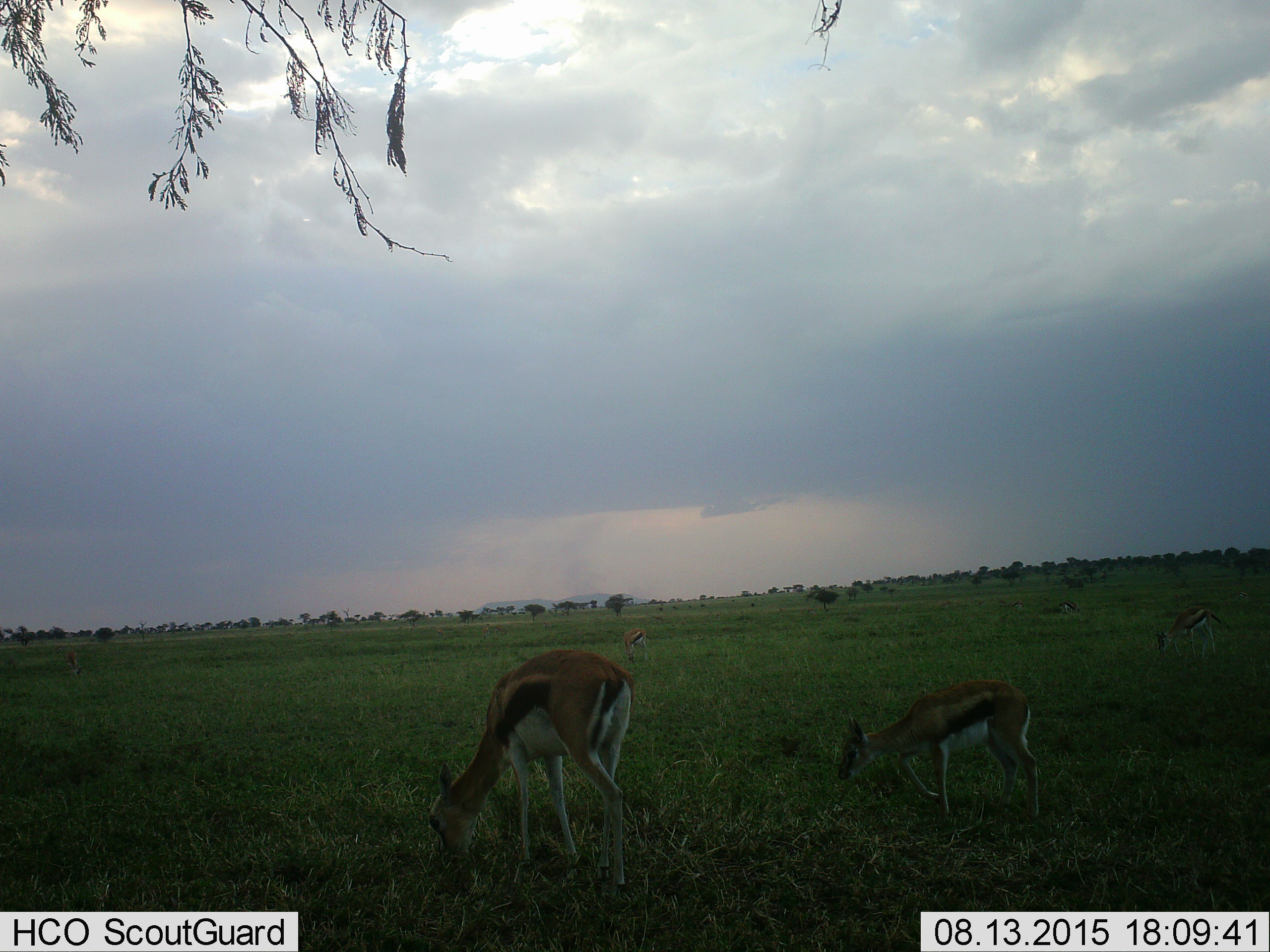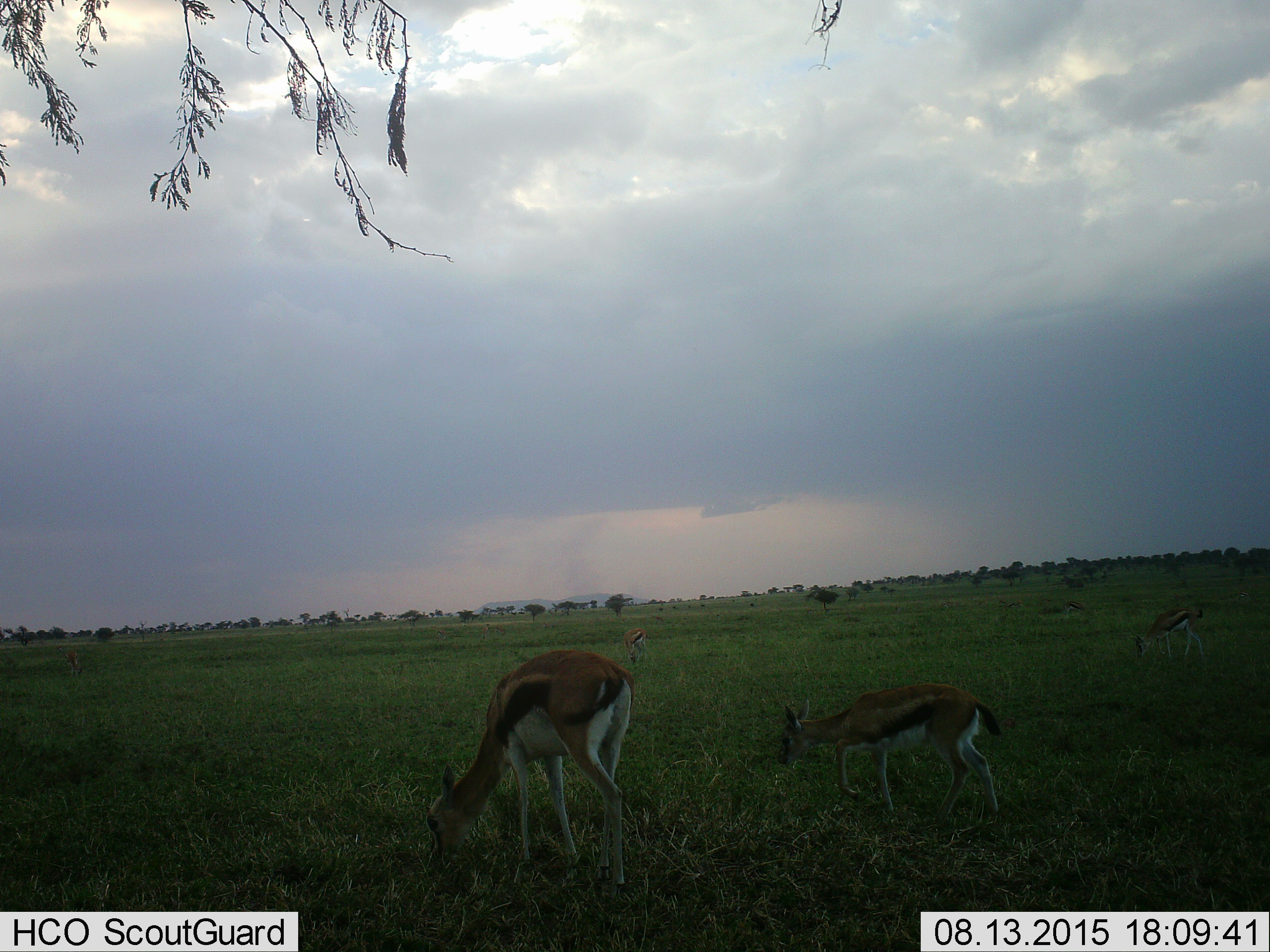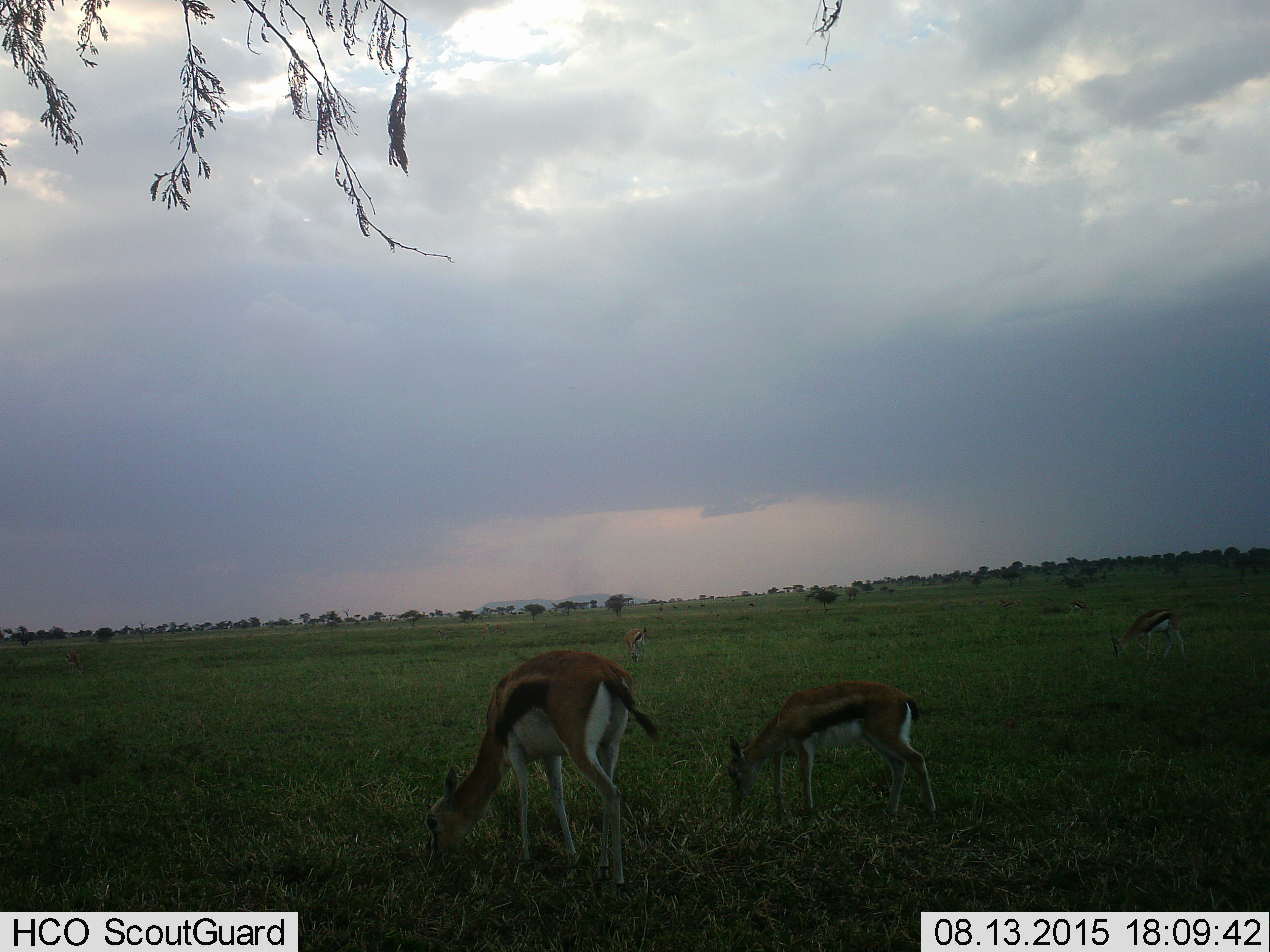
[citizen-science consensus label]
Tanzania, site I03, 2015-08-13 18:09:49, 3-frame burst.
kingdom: Animalia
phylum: Chordata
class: Mammalia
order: Artiodactyla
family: Bovidae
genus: Eudorcas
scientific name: Eudorcas thomsonii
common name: thomson's gazelle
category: gazellethomsons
Gazellethomsons (thomson's gazelle) (Eudorcas thomsonii), count 6. Behavior (volunteer vote fractions): standing 50%, resting 12%, moving 38%, interacting 0%. Young present (vote fraction): 50%. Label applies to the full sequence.